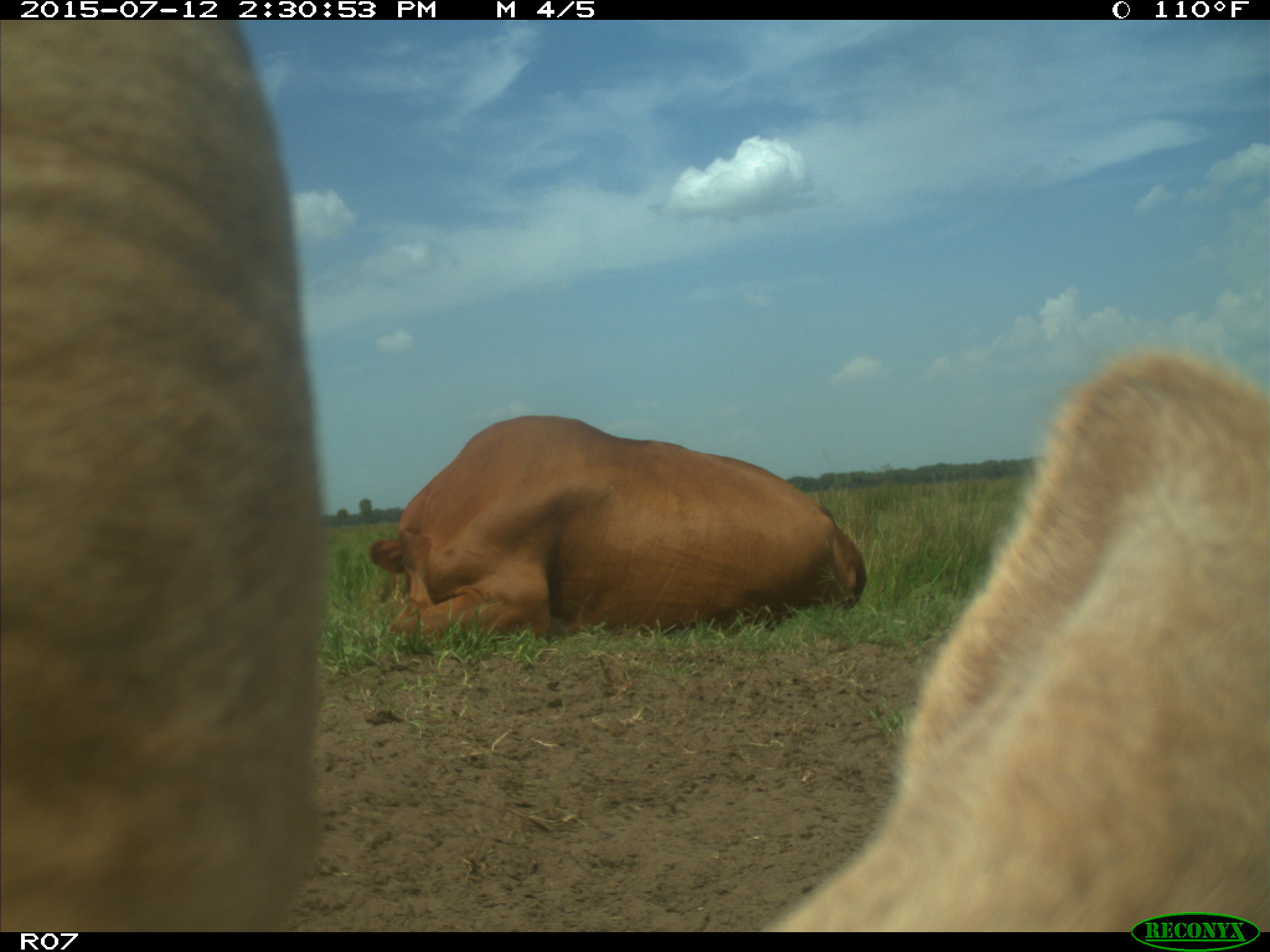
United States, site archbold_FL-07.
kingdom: Animalia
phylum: Chordata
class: Mammalia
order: Artiodactyla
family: Bovidae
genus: Bos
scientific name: Bos taurus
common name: domestic cow